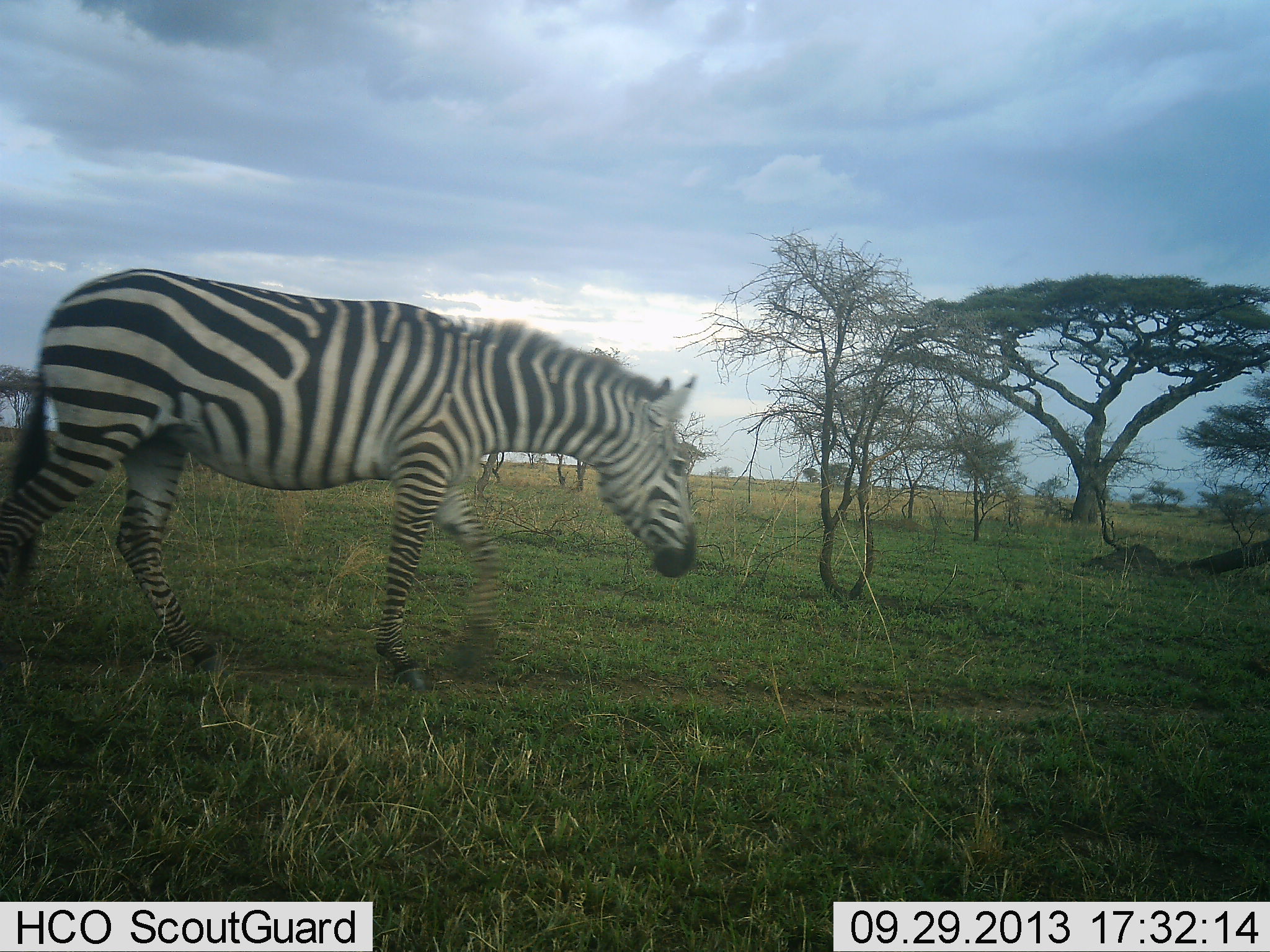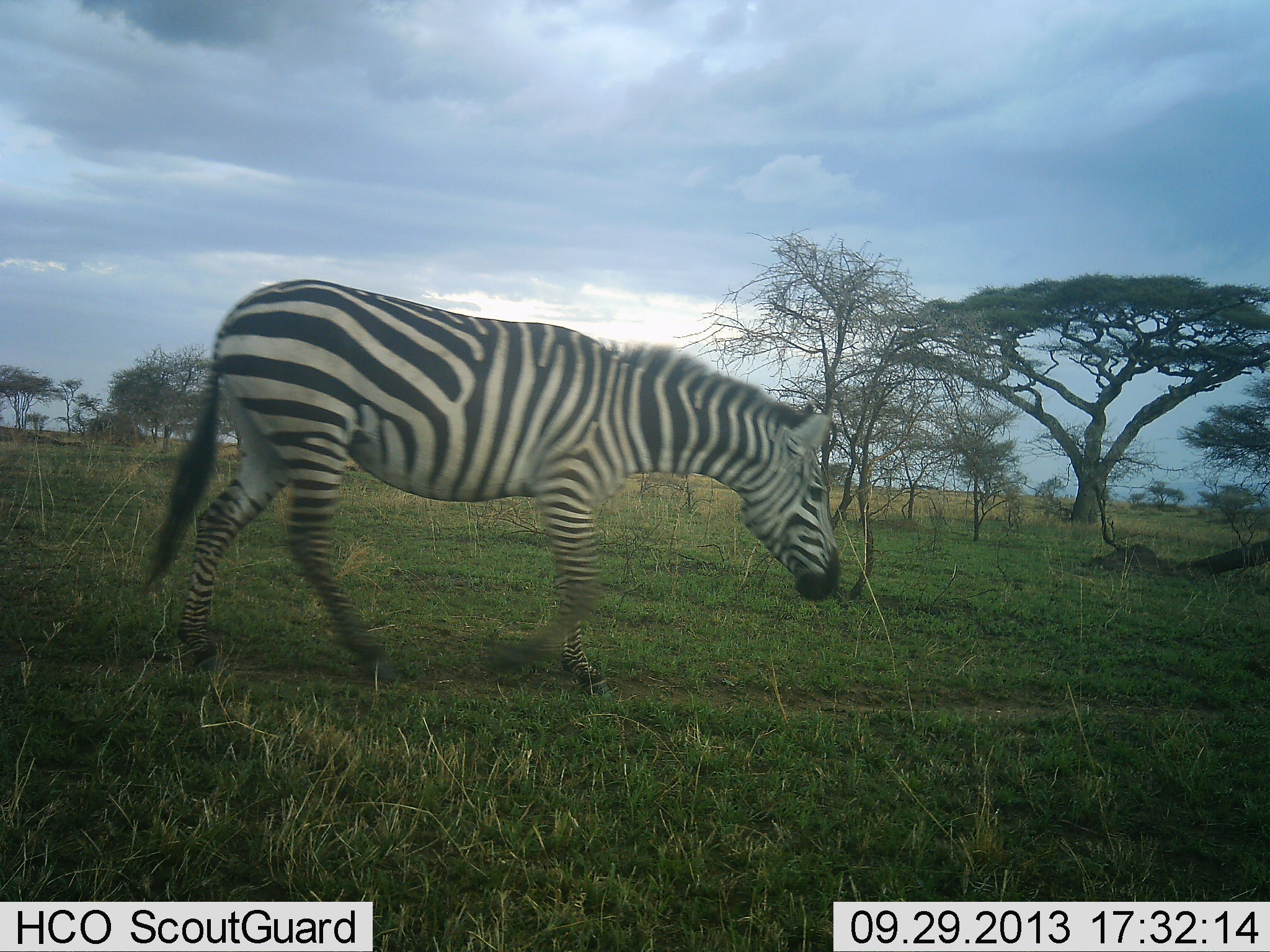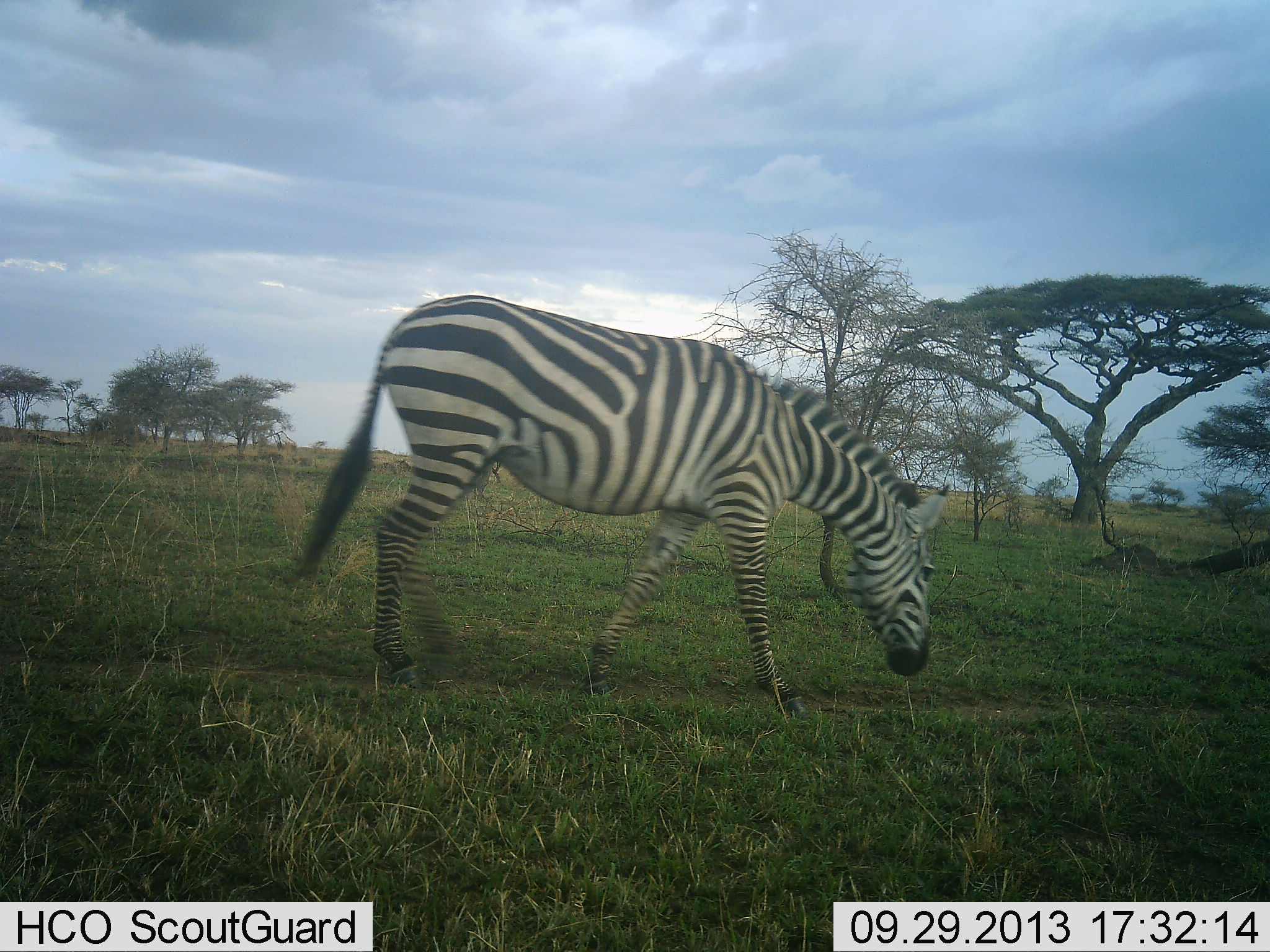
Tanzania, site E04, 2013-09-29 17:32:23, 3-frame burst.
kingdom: Animalia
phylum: Chordata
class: Mammalia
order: Perissodactyla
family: Equidae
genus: Equus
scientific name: Equus quagga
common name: plains zebra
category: zebra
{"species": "zebra (plains zebra) (Equus quagga)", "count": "1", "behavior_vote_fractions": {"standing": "9%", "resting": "0%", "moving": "97%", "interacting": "3%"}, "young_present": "0%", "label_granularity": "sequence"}